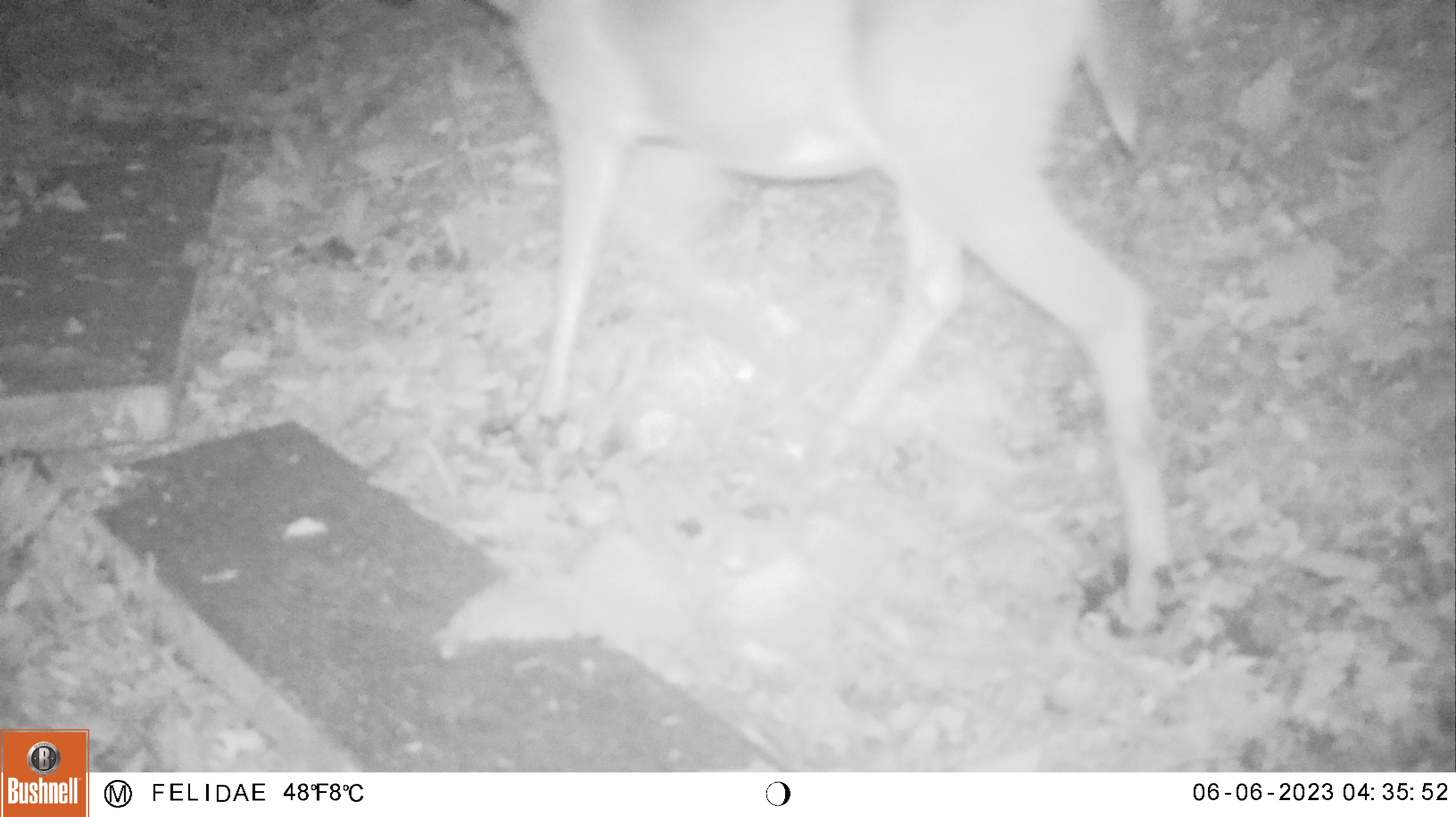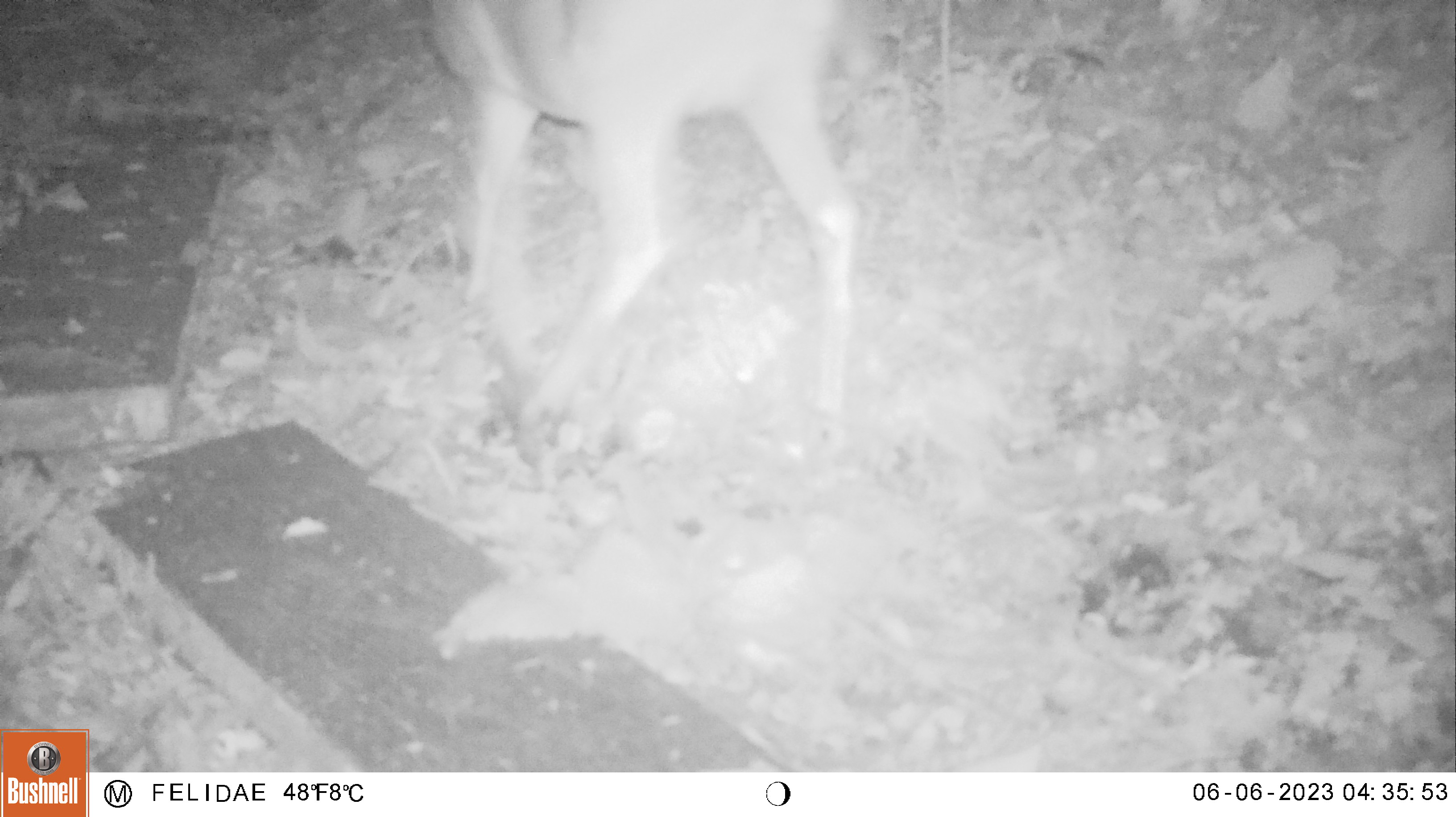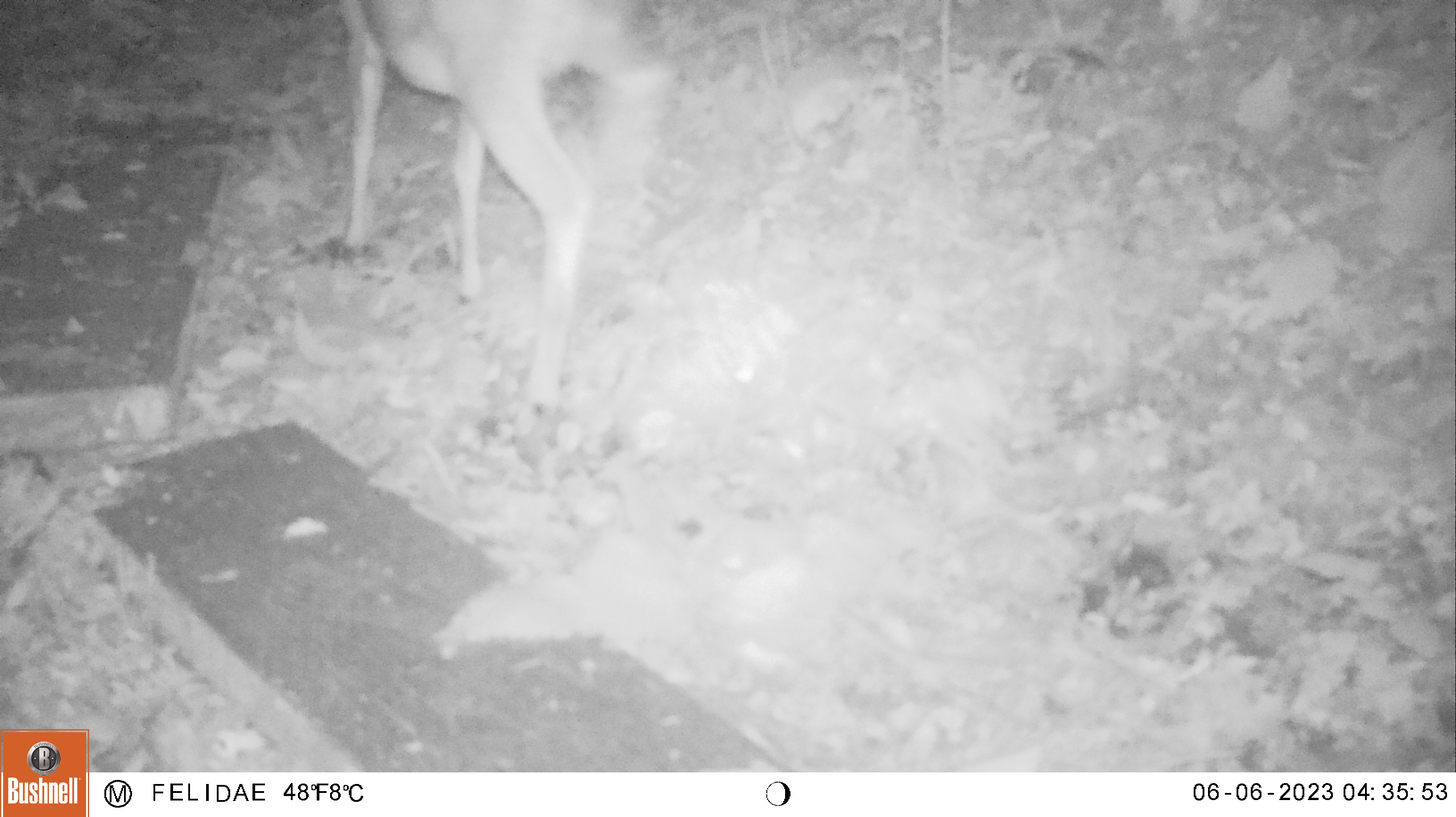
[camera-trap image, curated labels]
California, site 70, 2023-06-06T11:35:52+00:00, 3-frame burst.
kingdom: Animalia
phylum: Chordata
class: Mammalia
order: Artiodactyla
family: Cervidae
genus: Odocoileus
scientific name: Odocoileus hemionus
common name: mule deer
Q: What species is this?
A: Mule deer (Odocoileus hemionus).